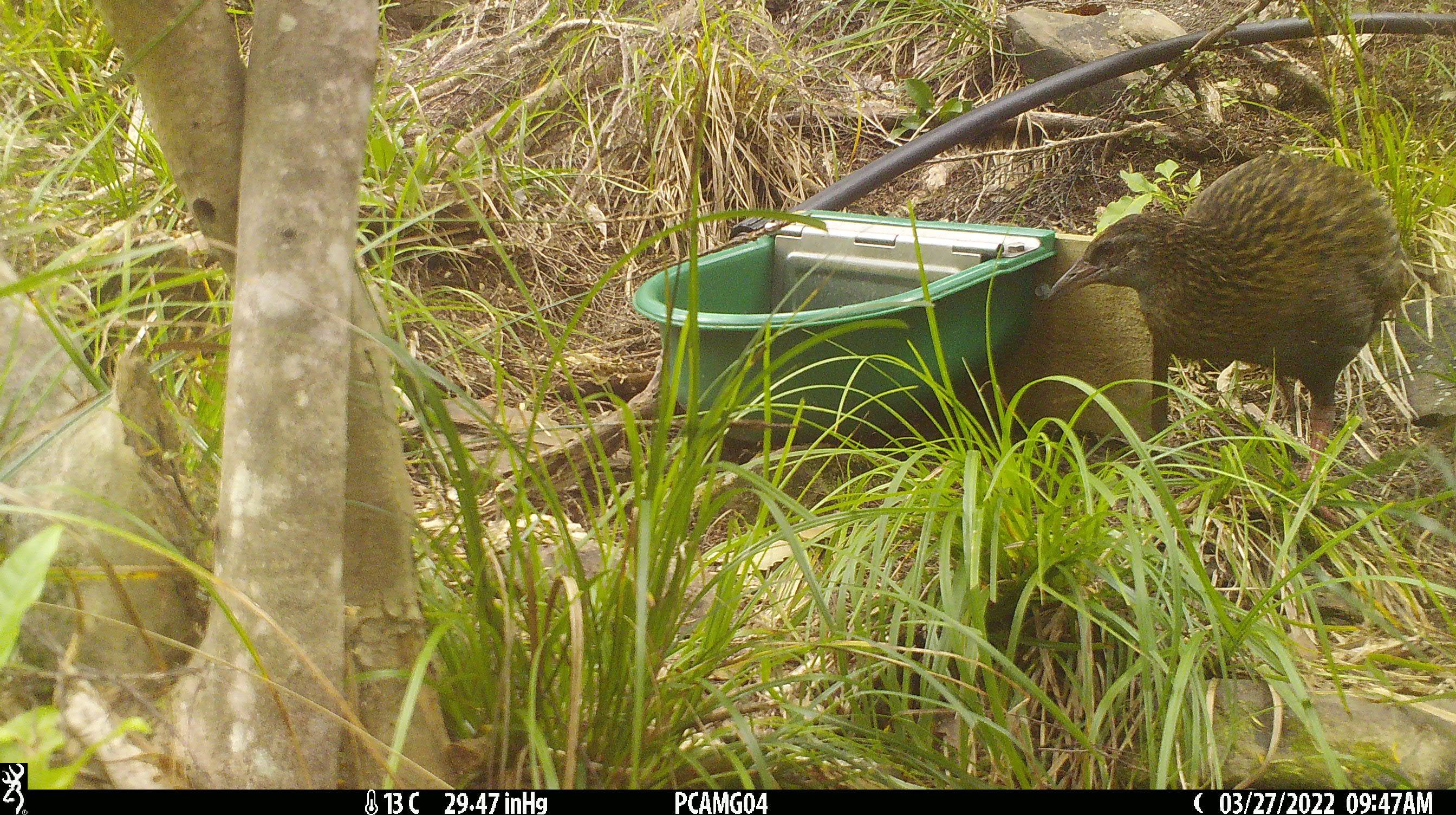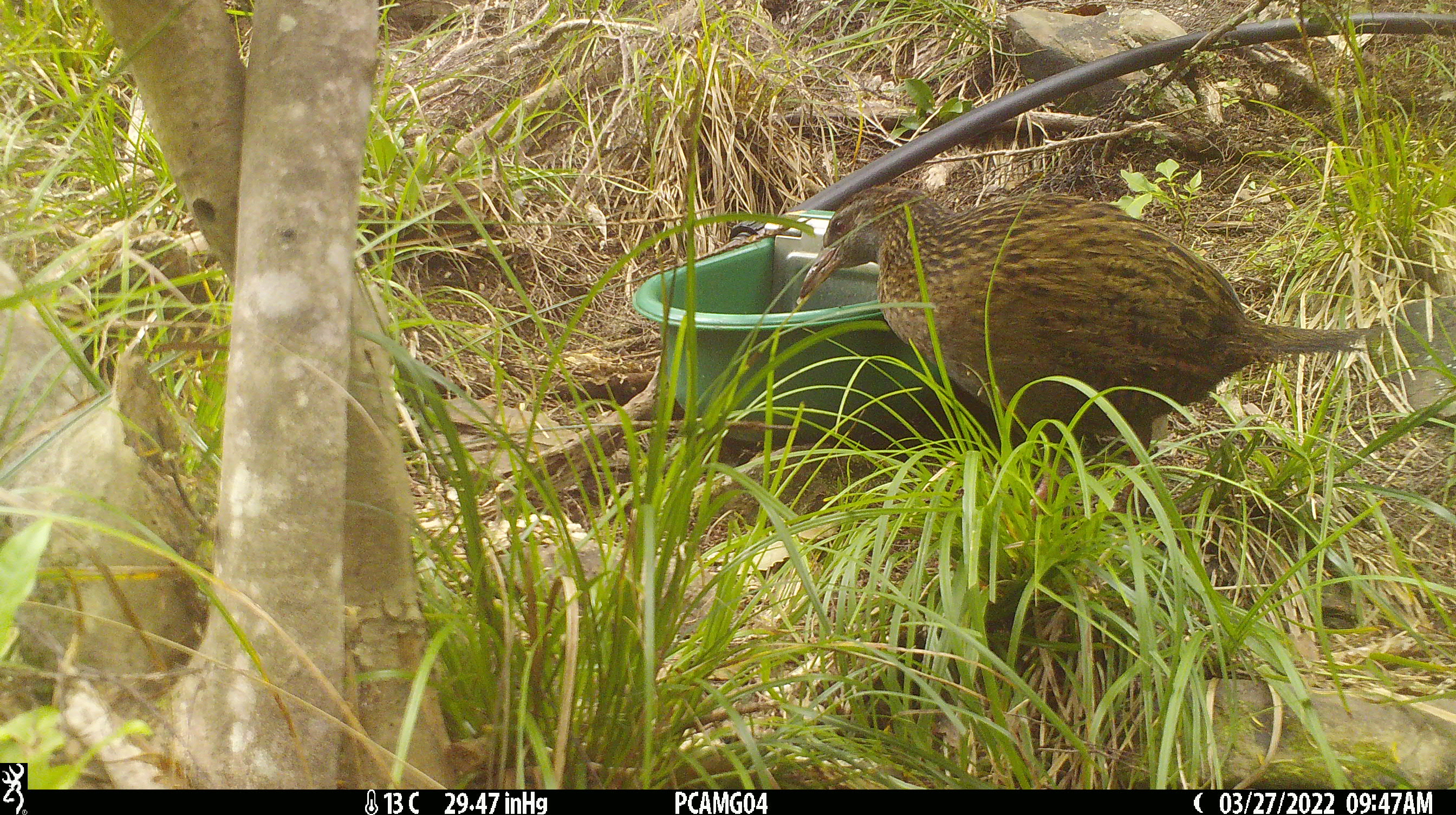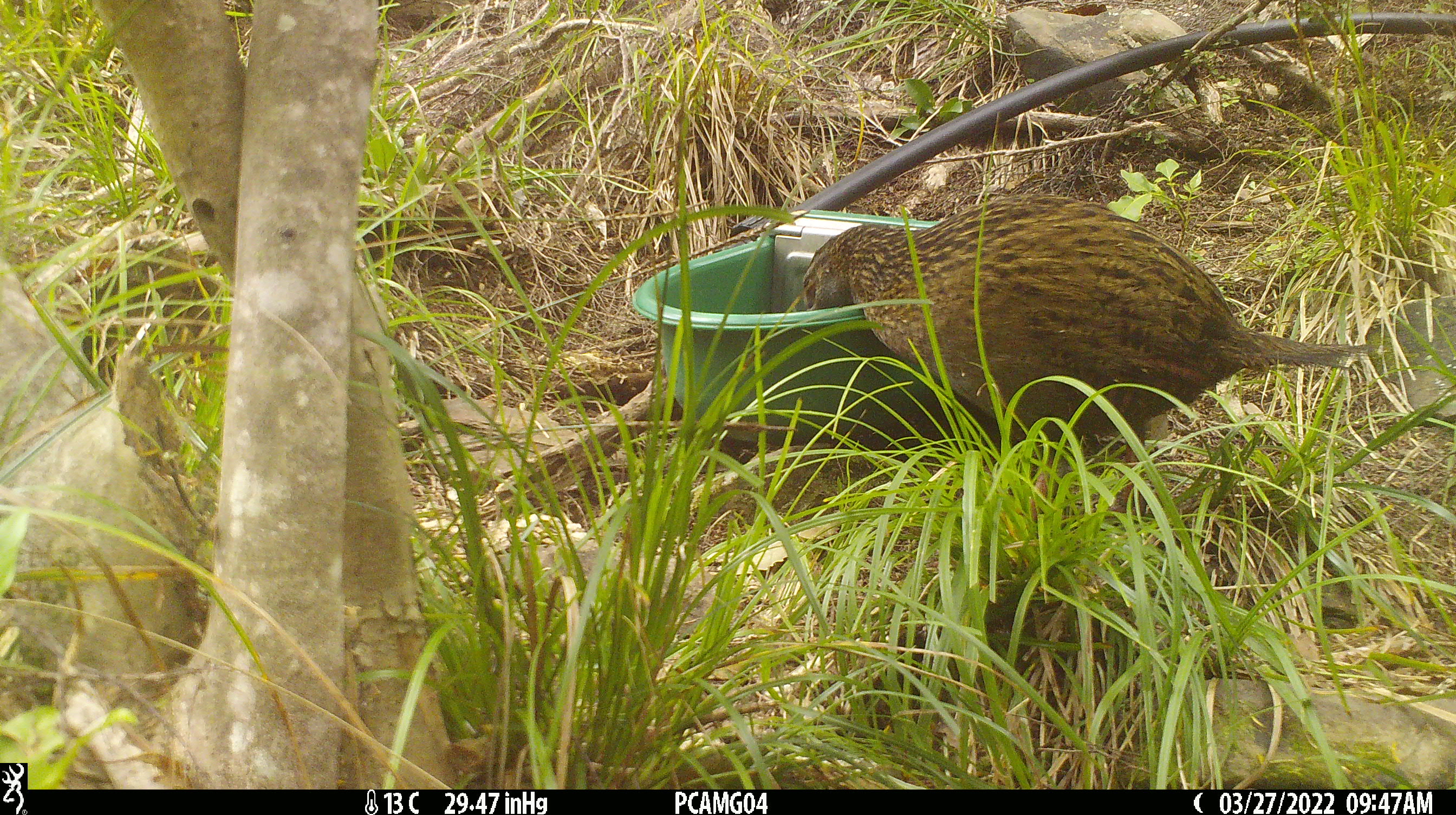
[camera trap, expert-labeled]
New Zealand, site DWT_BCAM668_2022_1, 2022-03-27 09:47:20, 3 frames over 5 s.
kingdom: Animalia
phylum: Chordata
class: Aves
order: Gruiformes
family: Rallidae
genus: Gallirallus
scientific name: Gallirallus australis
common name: weka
Weka (Gallirallus australis).